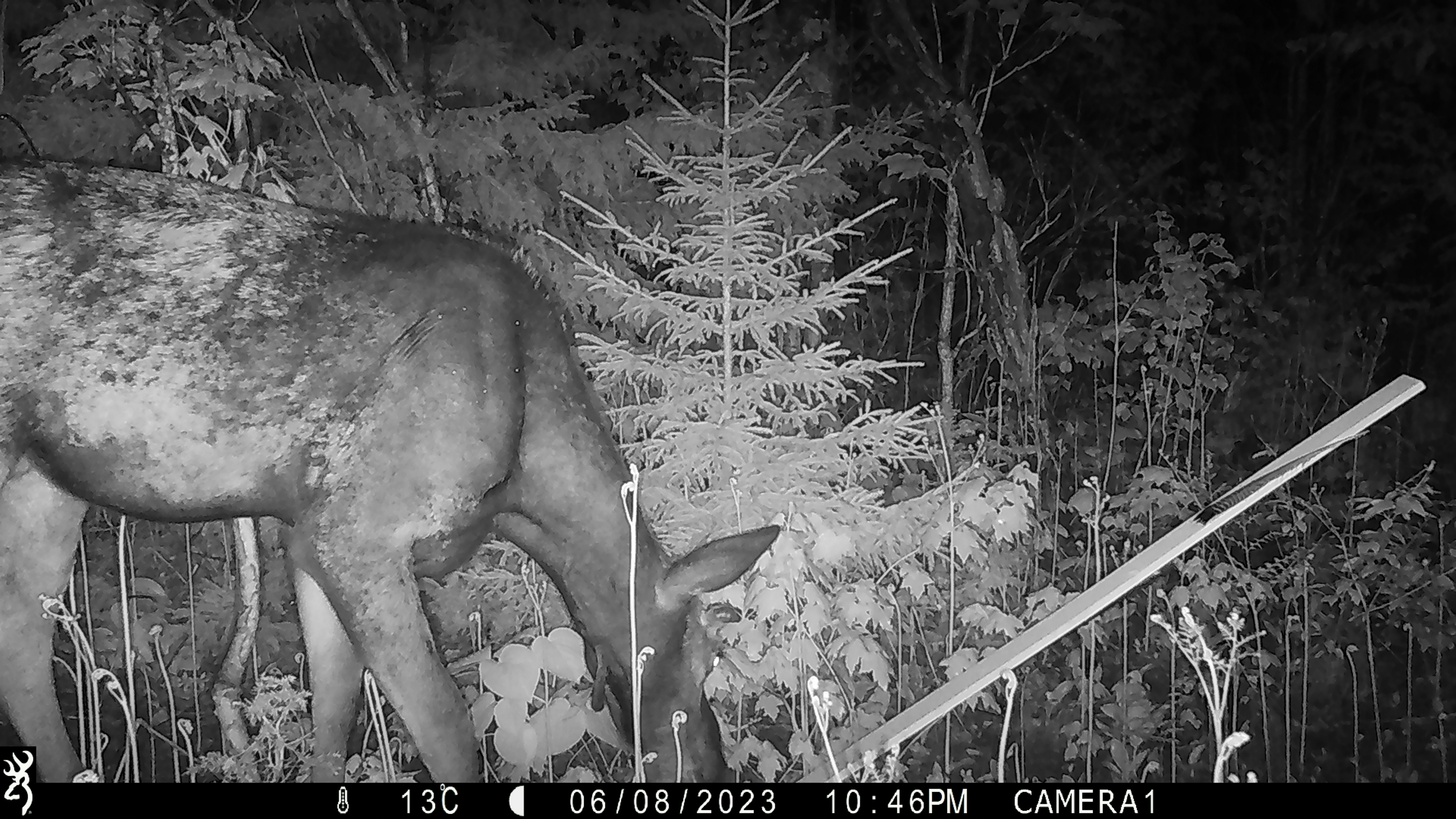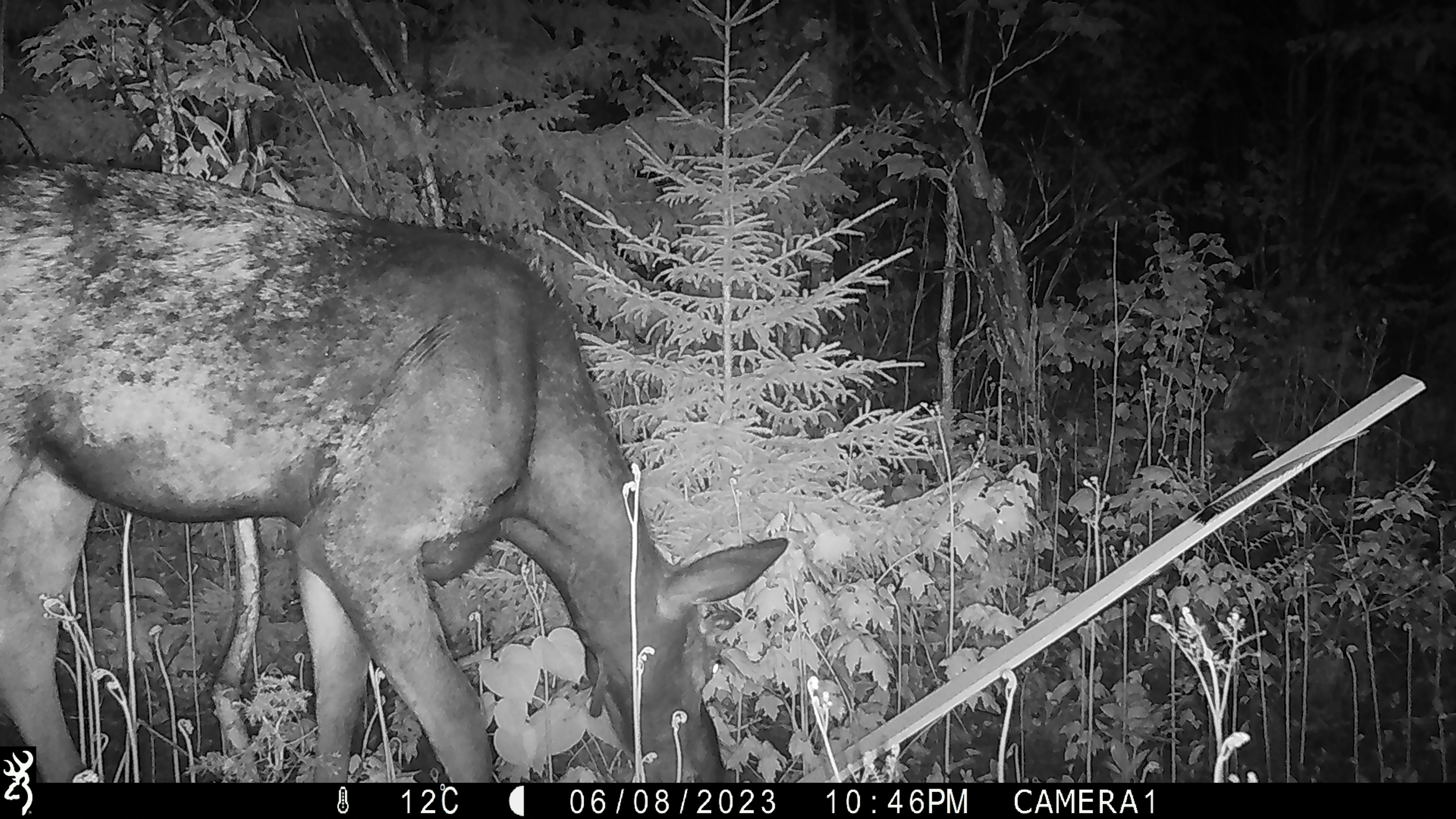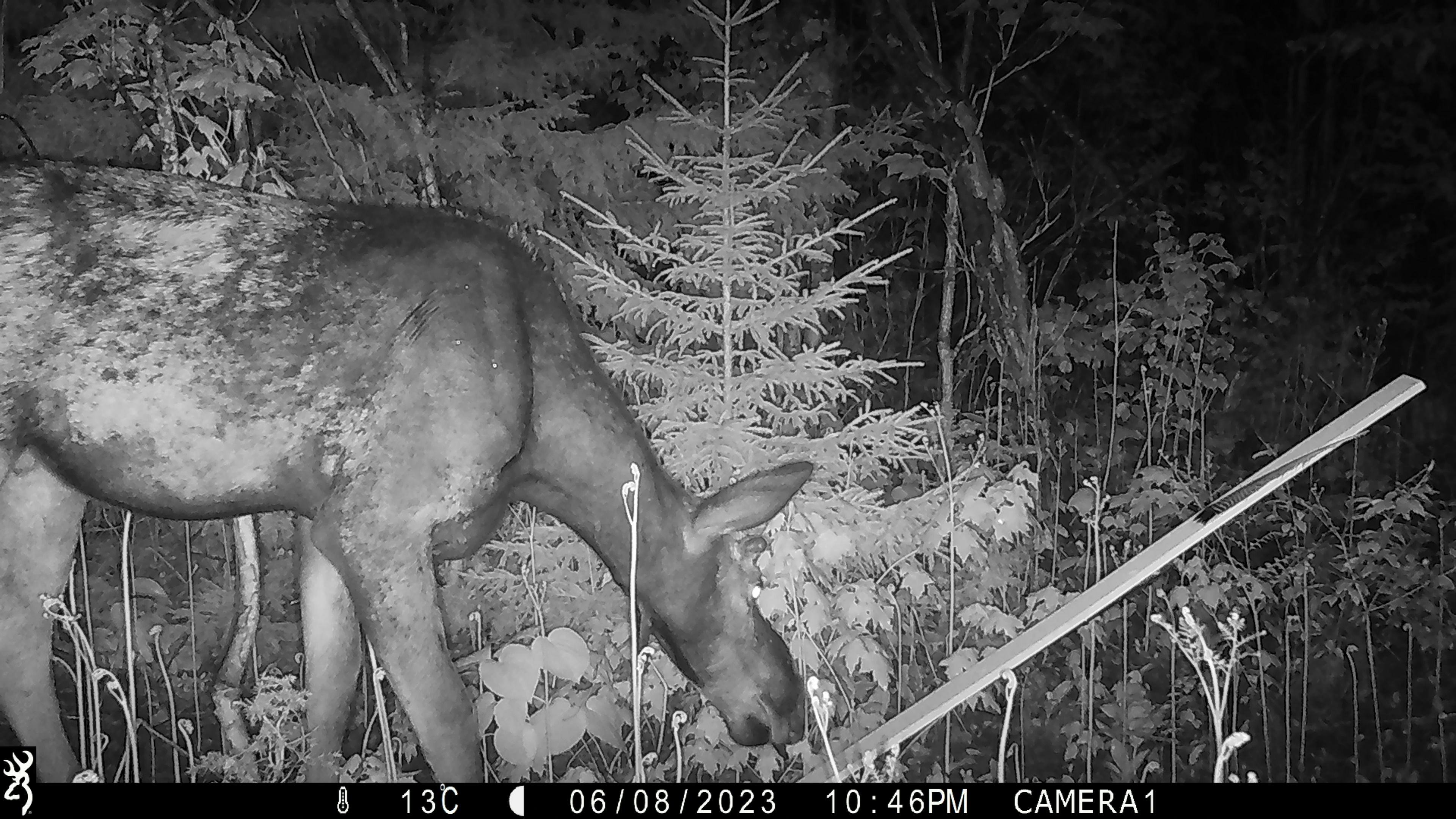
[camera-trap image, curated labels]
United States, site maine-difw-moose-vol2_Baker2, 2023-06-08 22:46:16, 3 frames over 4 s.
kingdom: Animalia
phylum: Chordata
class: Mammalia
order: Artiodactyla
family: Cervidae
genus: Alces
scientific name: Alces alces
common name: moose